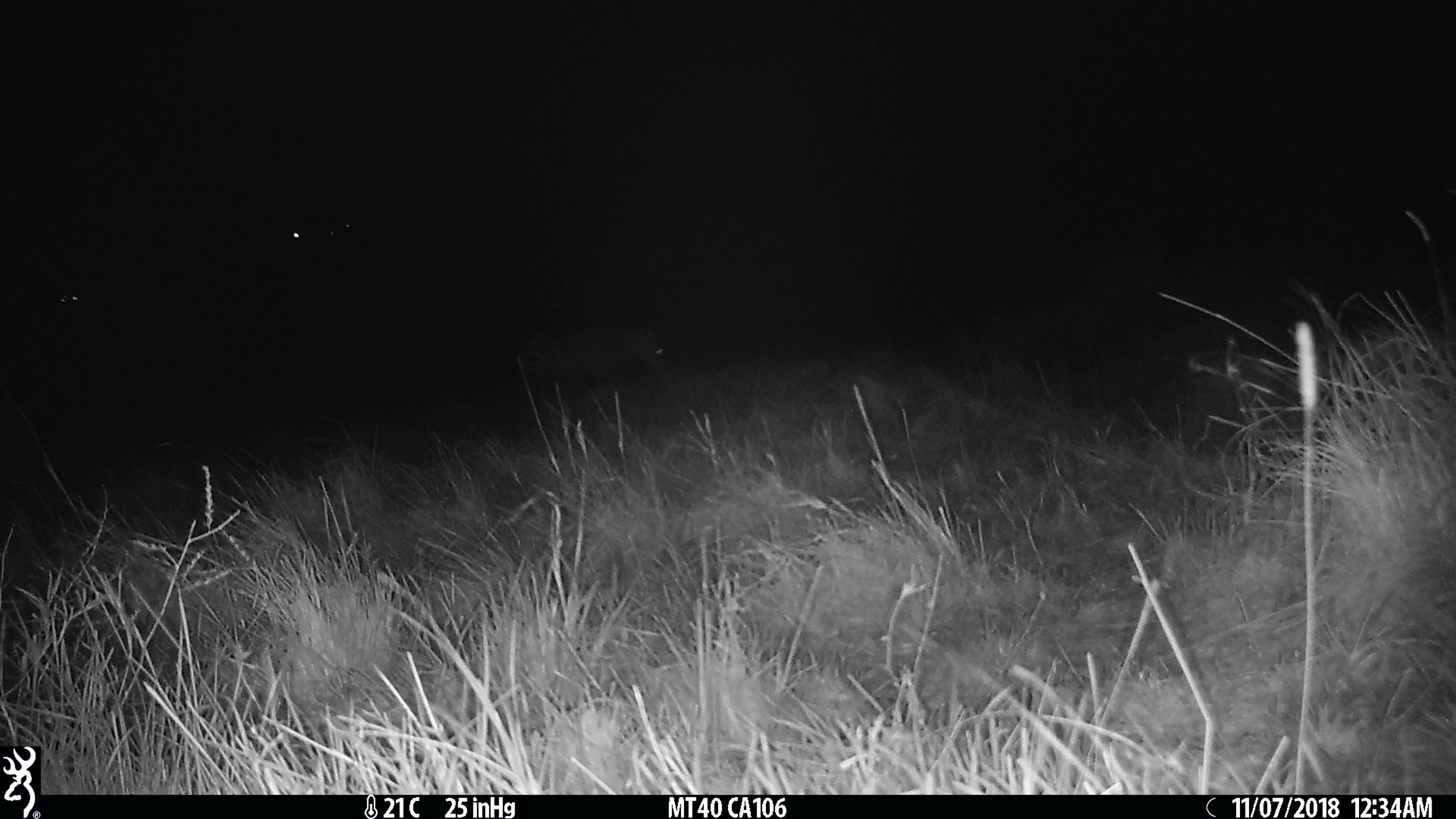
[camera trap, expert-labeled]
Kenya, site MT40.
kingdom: Animalia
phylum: Chordata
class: Mammalia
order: Perissodactyla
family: Equidae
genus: Equus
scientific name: Equus quagga burchellii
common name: burchell's zebra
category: zebra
Zebra (burchell's zebra) (Equus quagga burchellii).